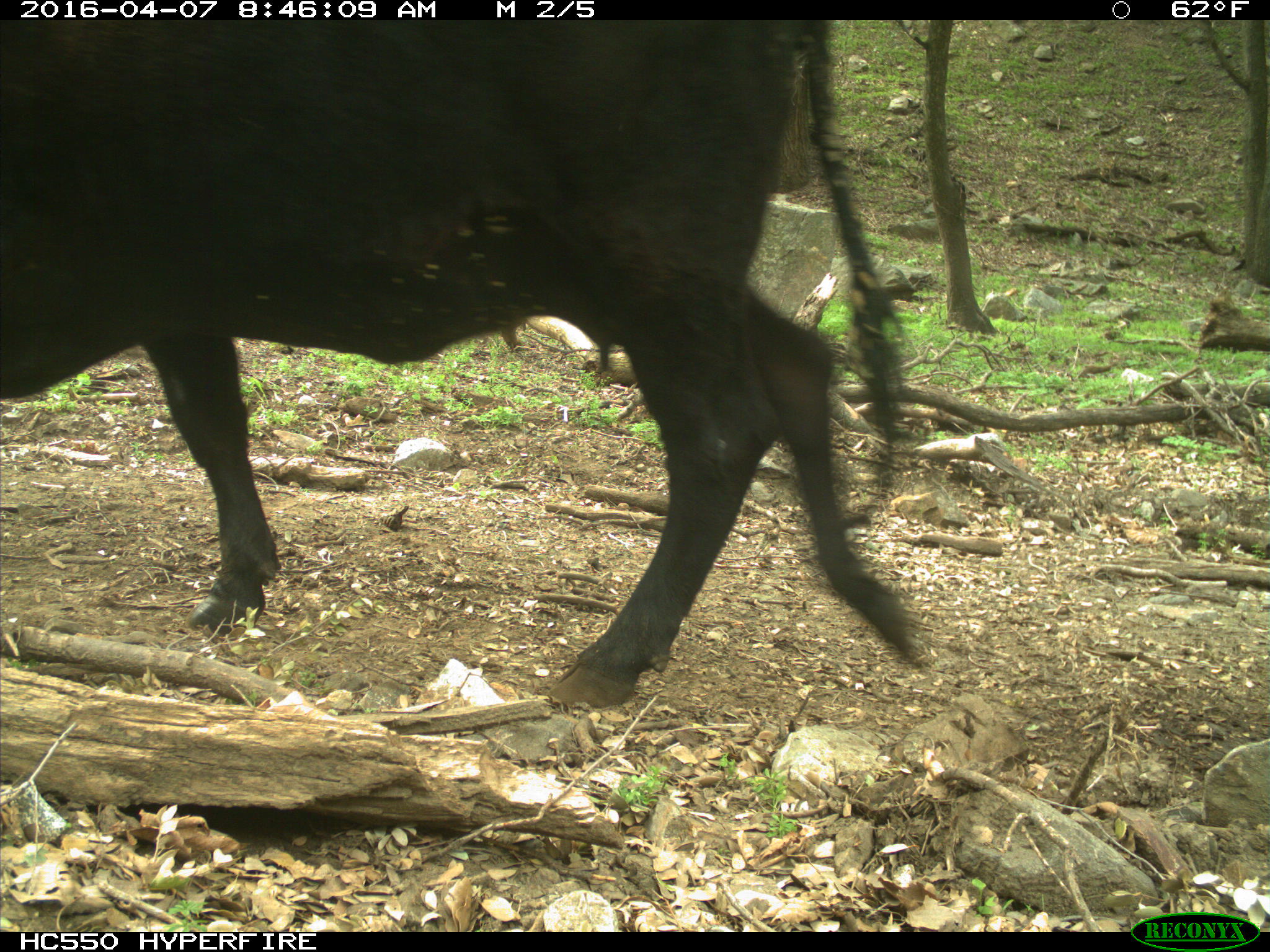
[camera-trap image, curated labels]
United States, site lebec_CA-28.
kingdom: Animalia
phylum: Chordata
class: Mammalia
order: Artiodactyla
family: Bovidae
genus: Bos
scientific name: Bos taurus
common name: domestic cow